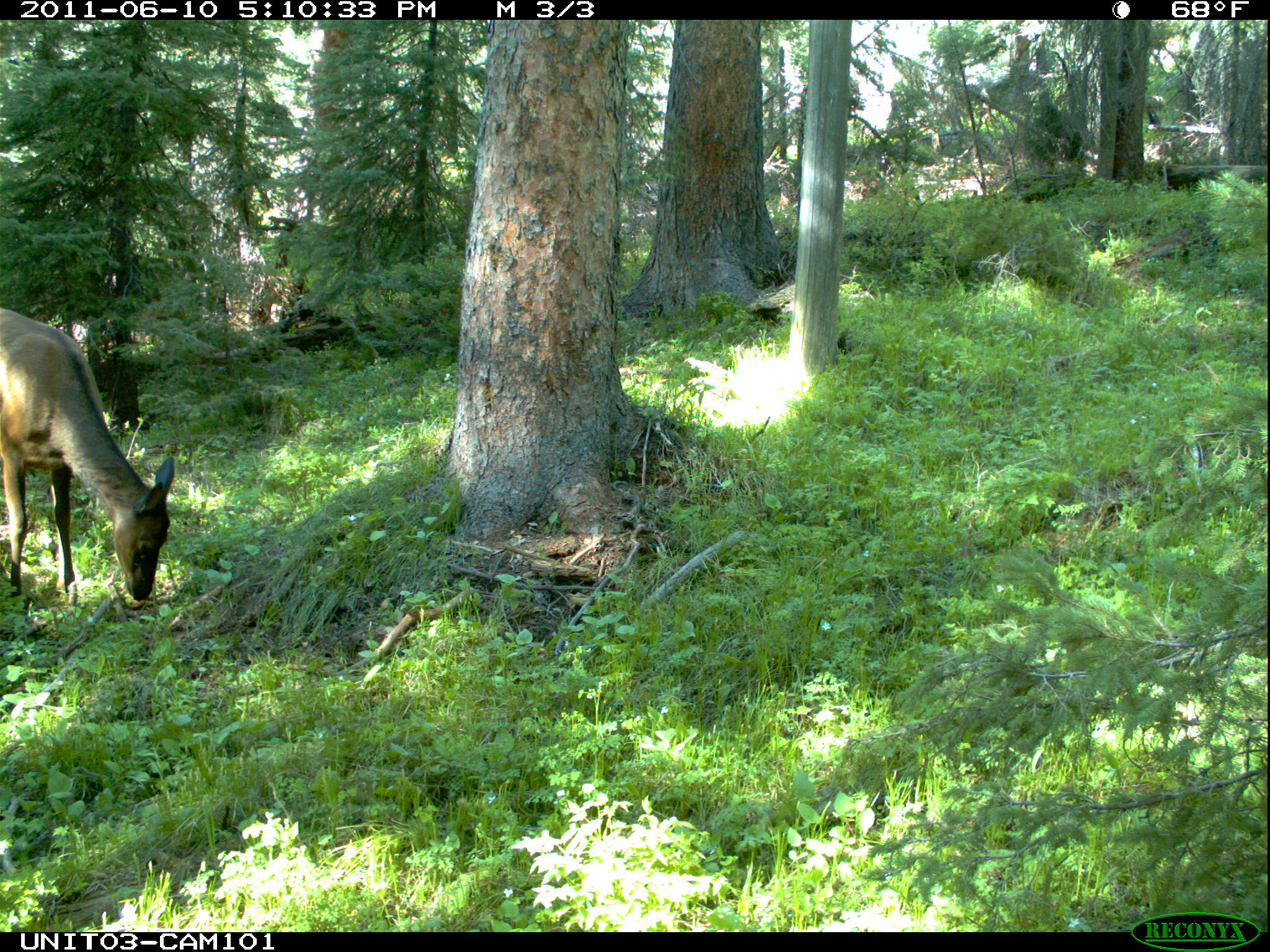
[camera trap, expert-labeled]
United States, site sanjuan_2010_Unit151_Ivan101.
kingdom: Animalia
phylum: Chordata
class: Mammalia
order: Artiodactyla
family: Cervidae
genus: Cervus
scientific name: Cervus elaphus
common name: red deer